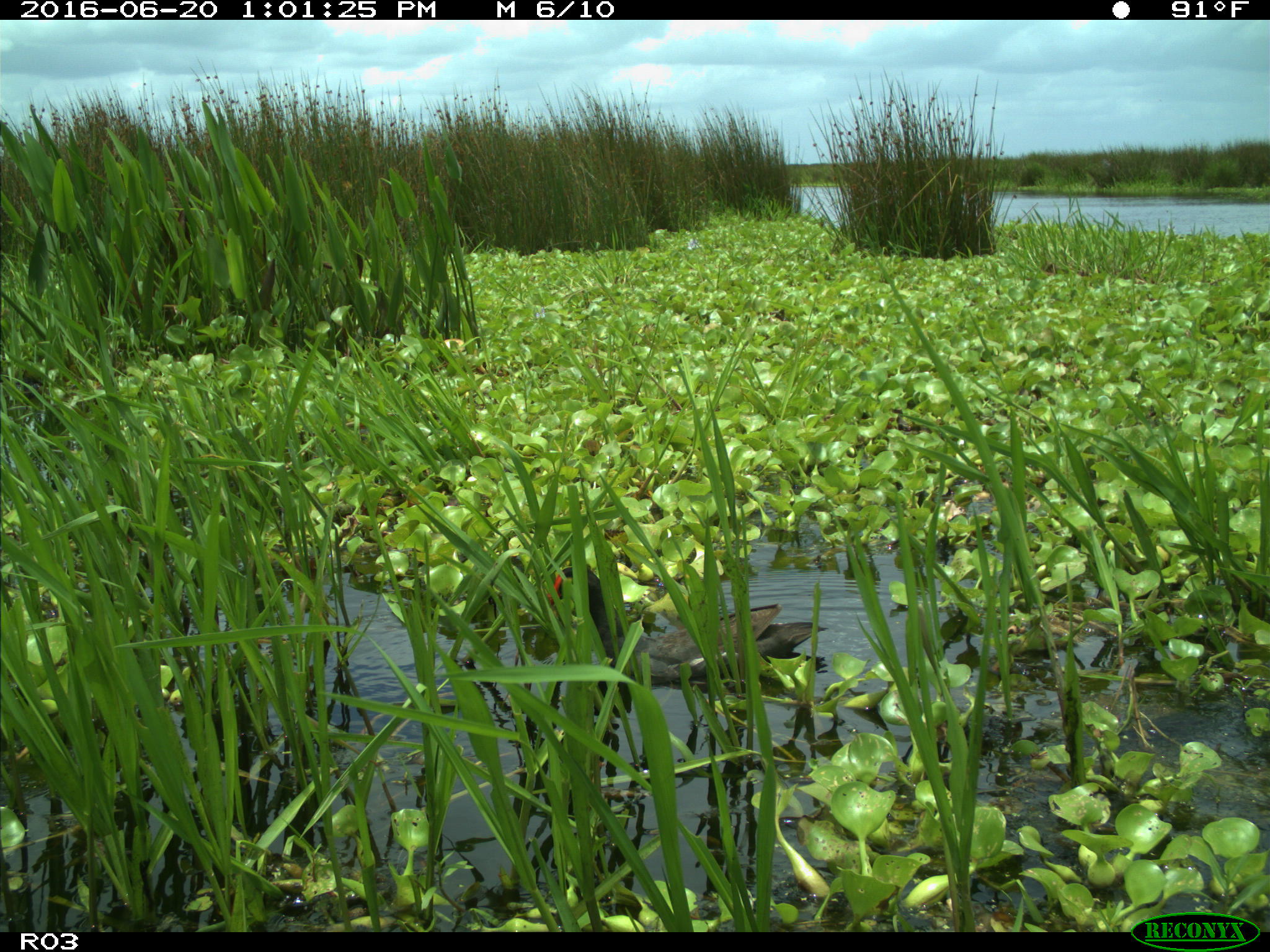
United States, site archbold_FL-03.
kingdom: Animalia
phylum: Chordata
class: Aves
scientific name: Aves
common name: birds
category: unidentified bird